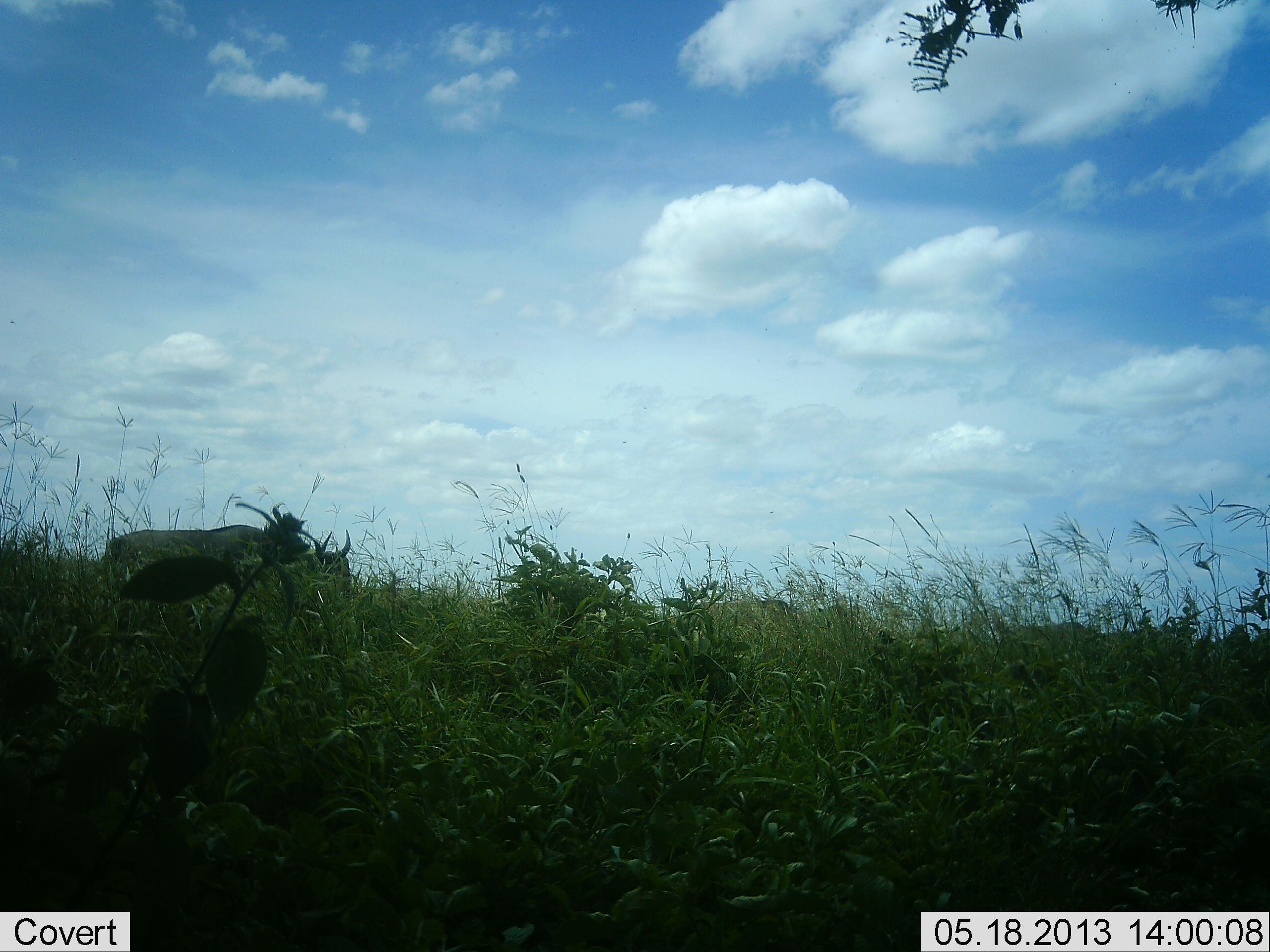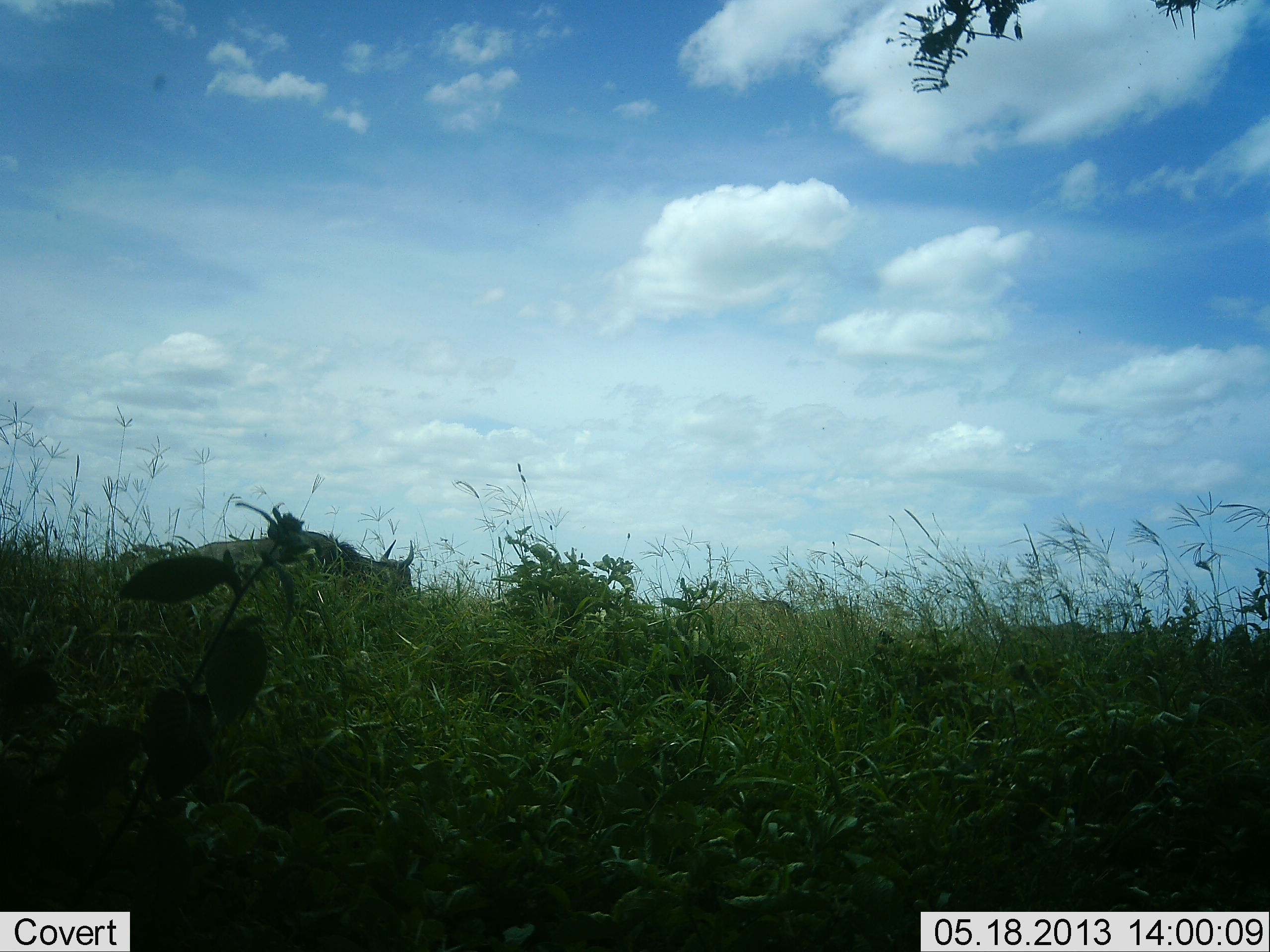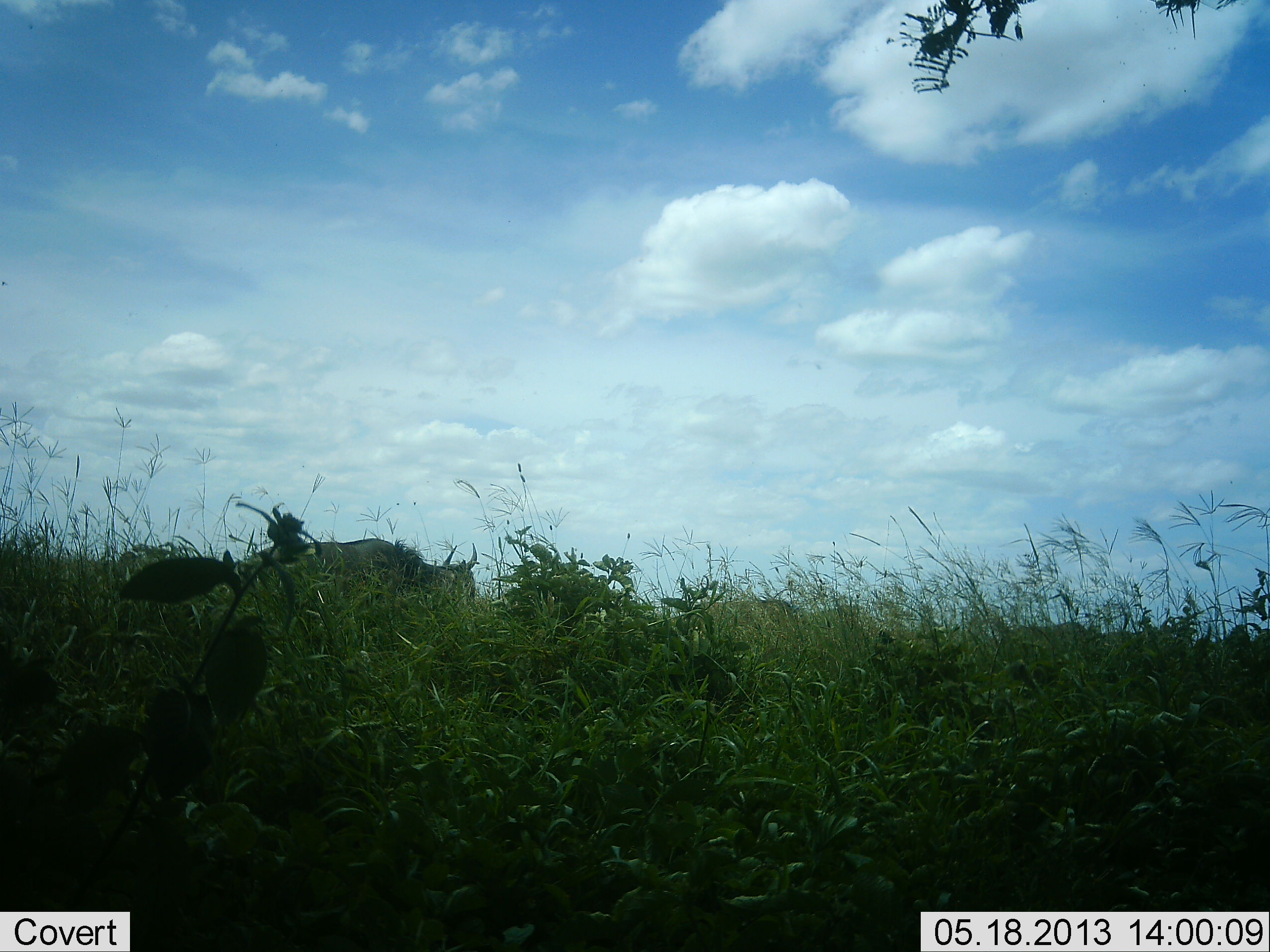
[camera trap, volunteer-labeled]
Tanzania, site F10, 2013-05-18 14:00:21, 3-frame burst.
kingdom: Animalia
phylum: Chordata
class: Mammalia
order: Artiodactyla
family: Bovidae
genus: Connochaetes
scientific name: Connochaetes taurinus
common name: blue wildebeest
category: wildebeest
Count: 1.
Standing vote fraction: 5%.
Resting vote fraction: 5%.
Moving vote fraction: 100%.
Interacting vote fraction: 0%.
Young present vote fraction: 0%.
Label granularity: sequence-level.